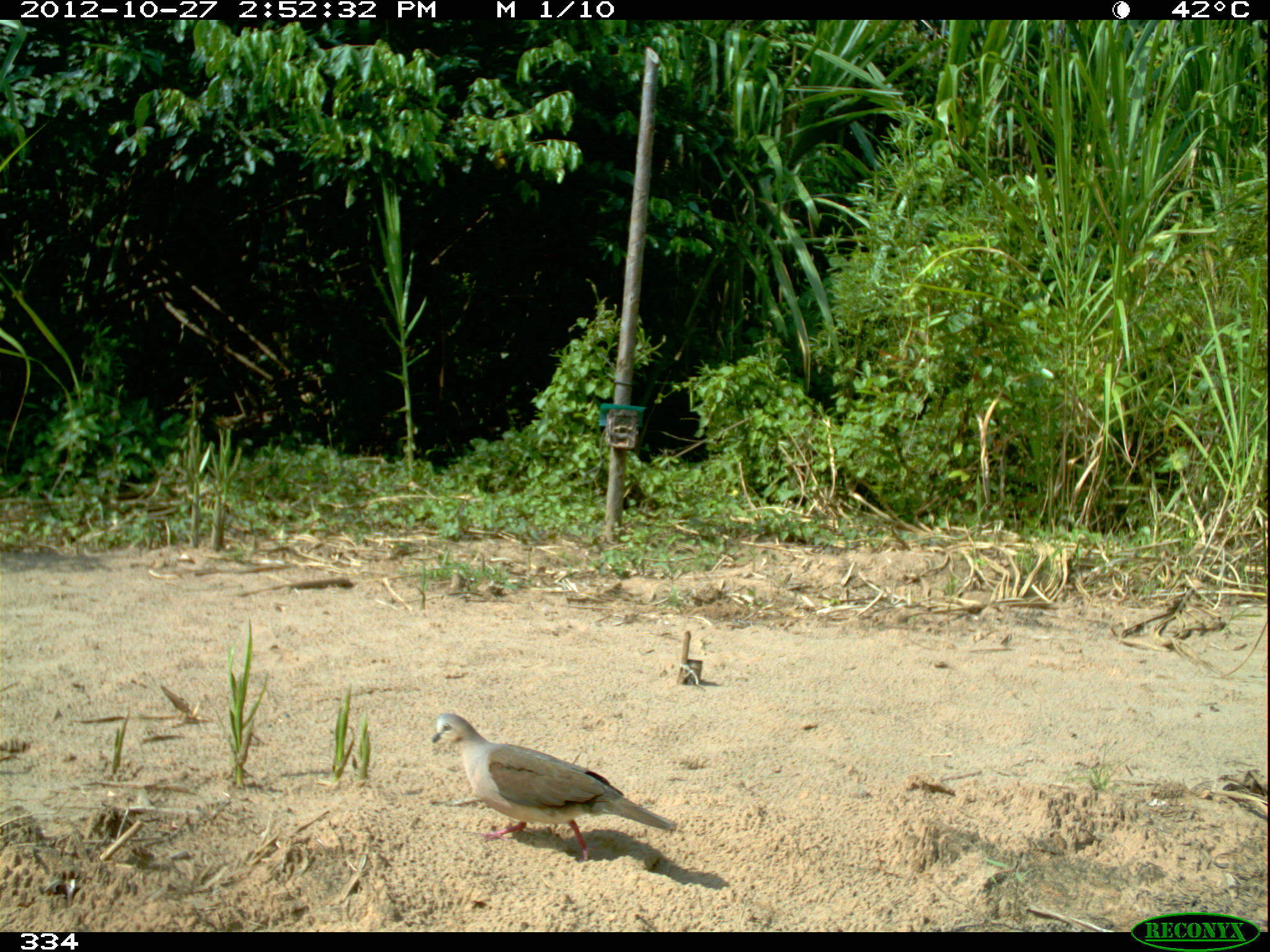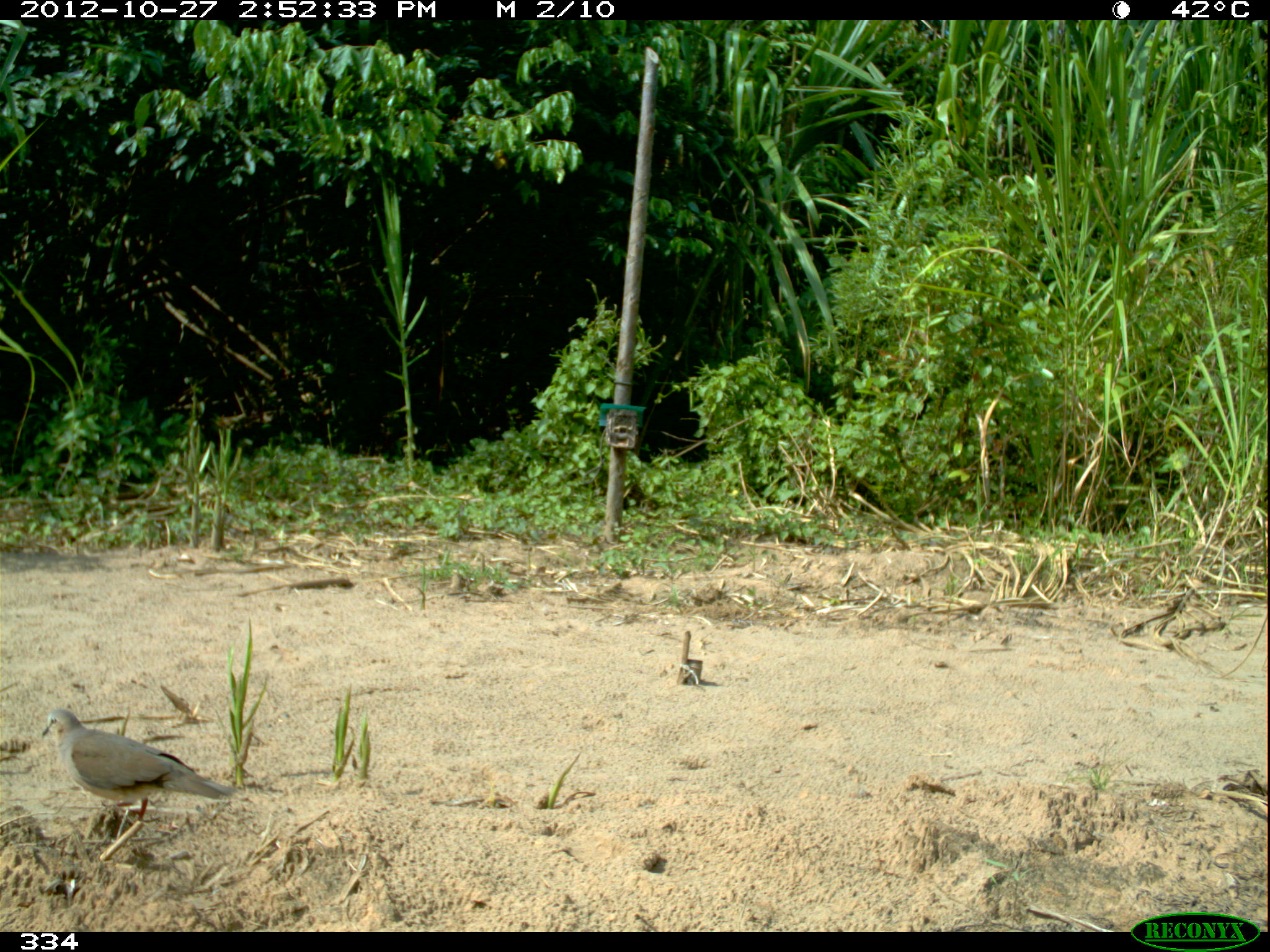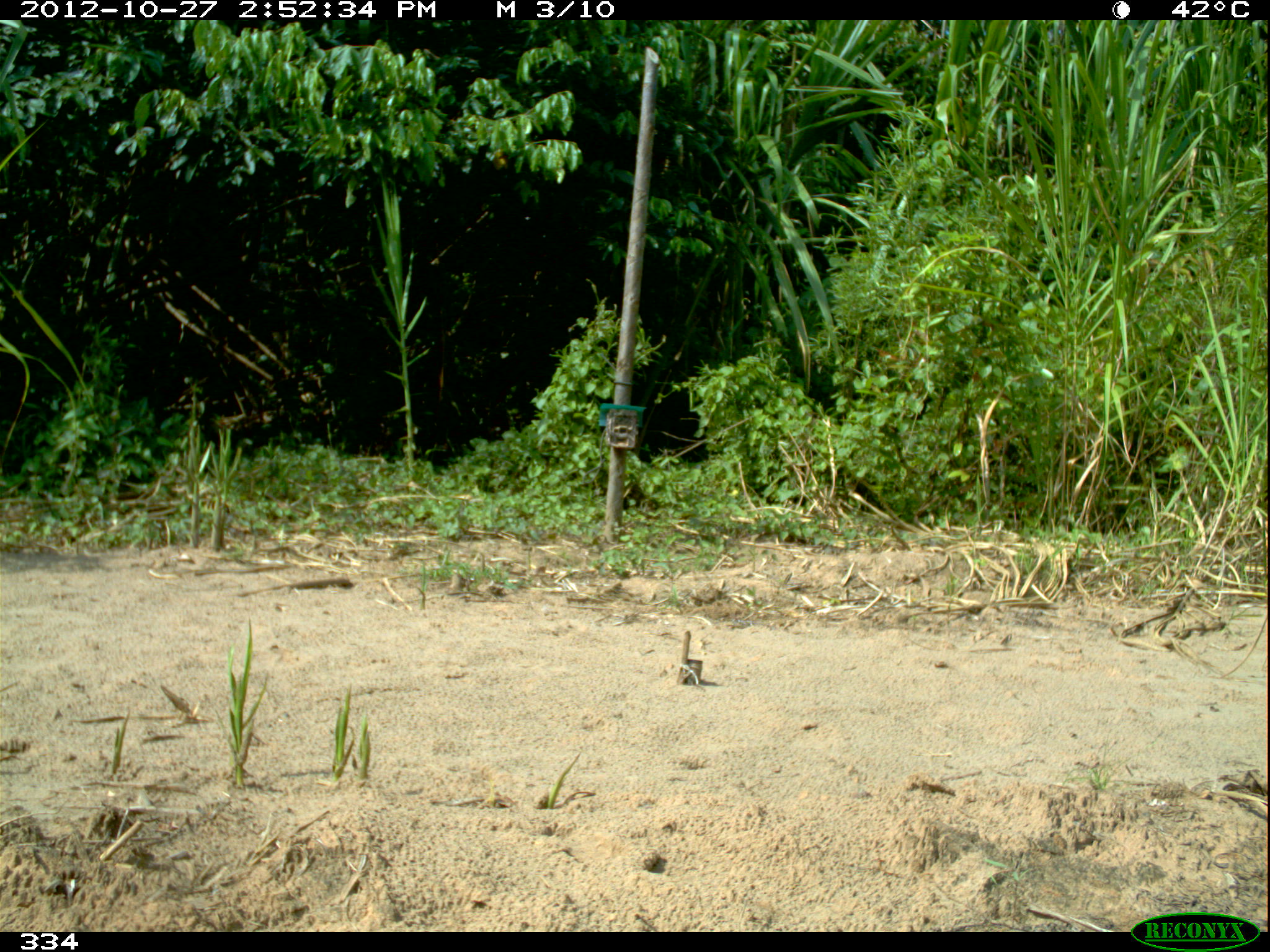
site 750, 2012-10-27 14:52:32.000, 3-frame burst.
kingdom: Animalia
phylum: Chordata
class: Aves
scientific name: Aves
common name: bird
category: unknown bird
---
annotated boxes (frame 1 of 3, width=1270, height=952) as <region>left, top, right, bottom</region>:
unknown bird: <region>431, 712, 676, 863</region>